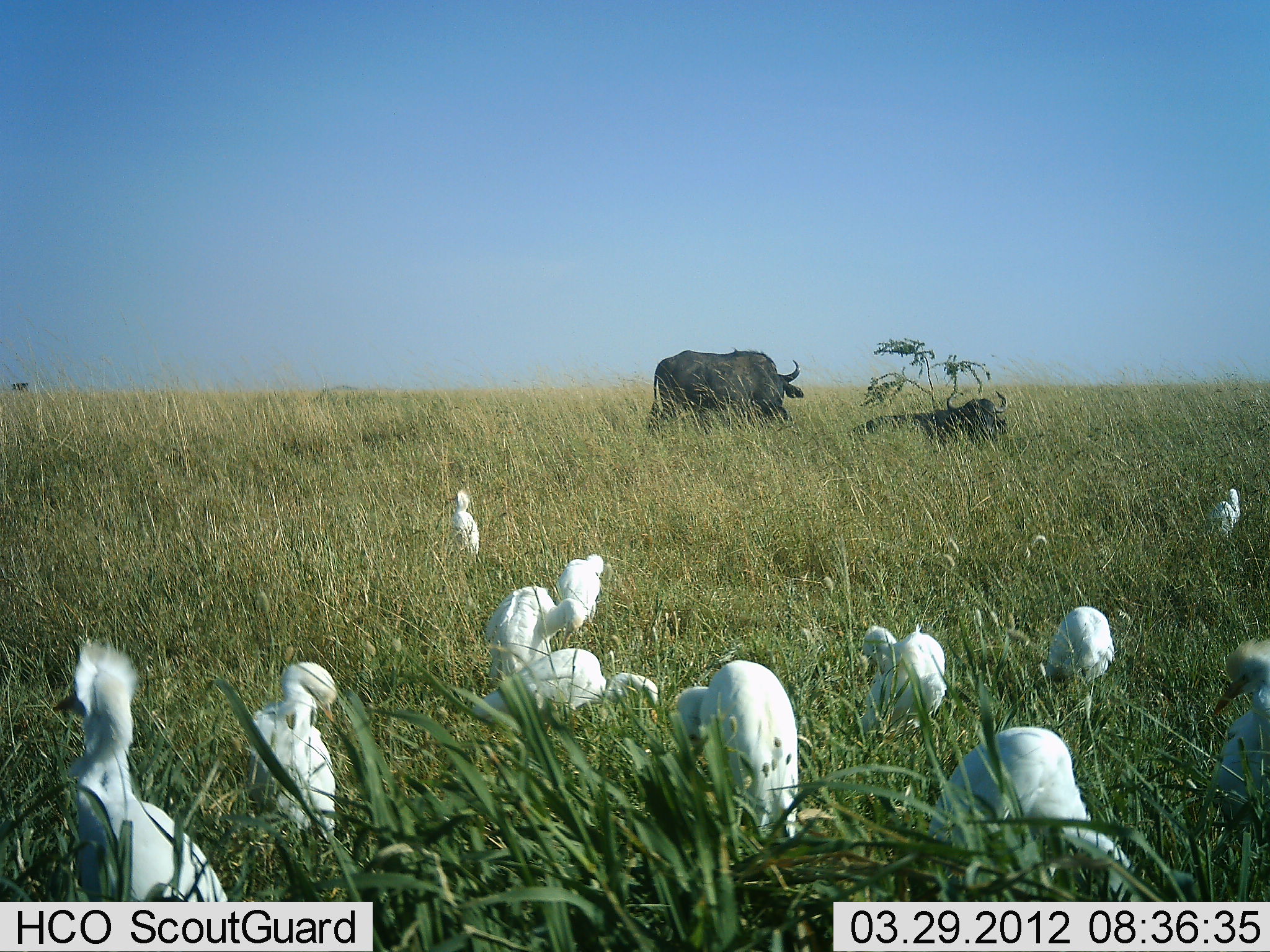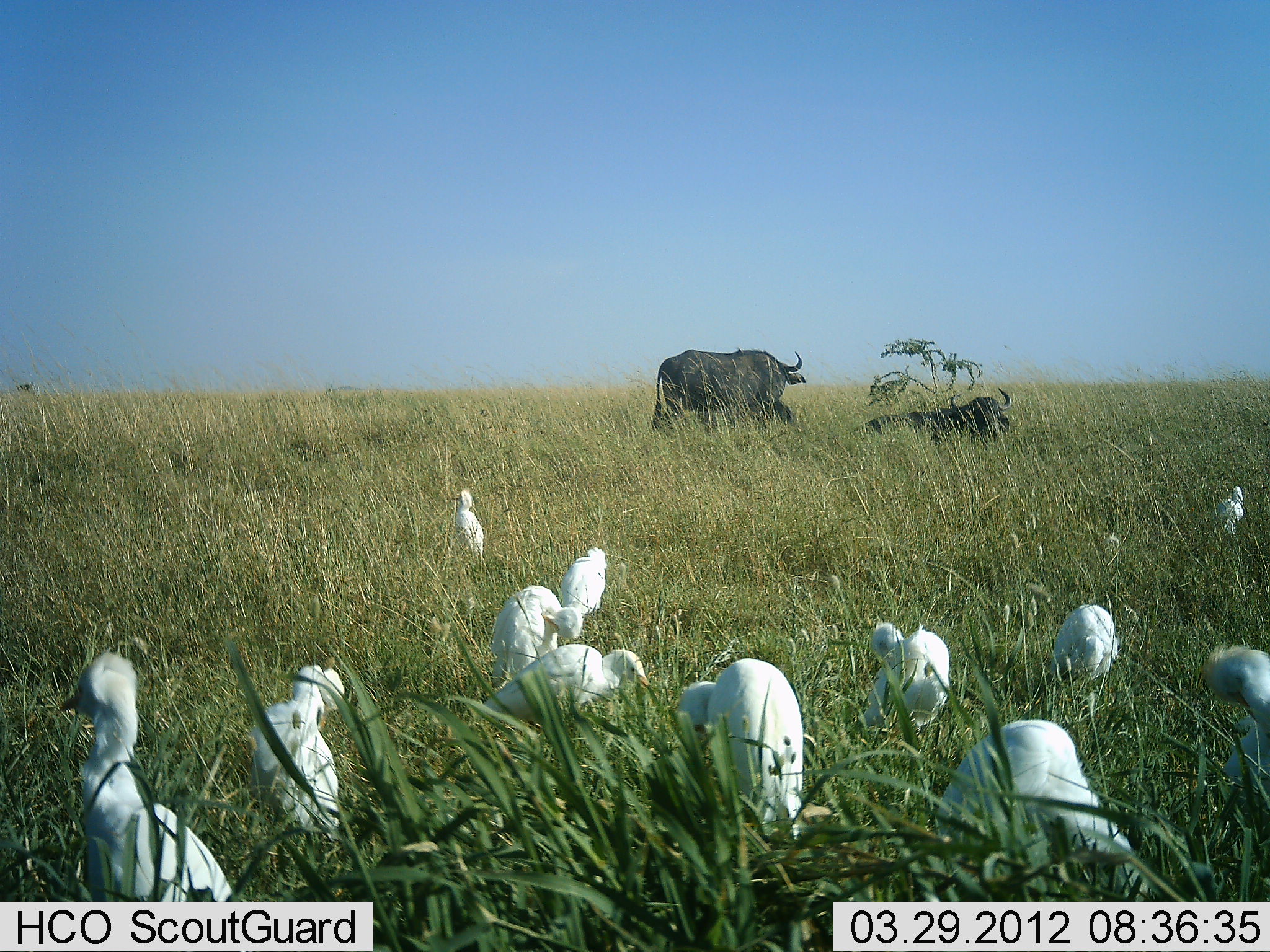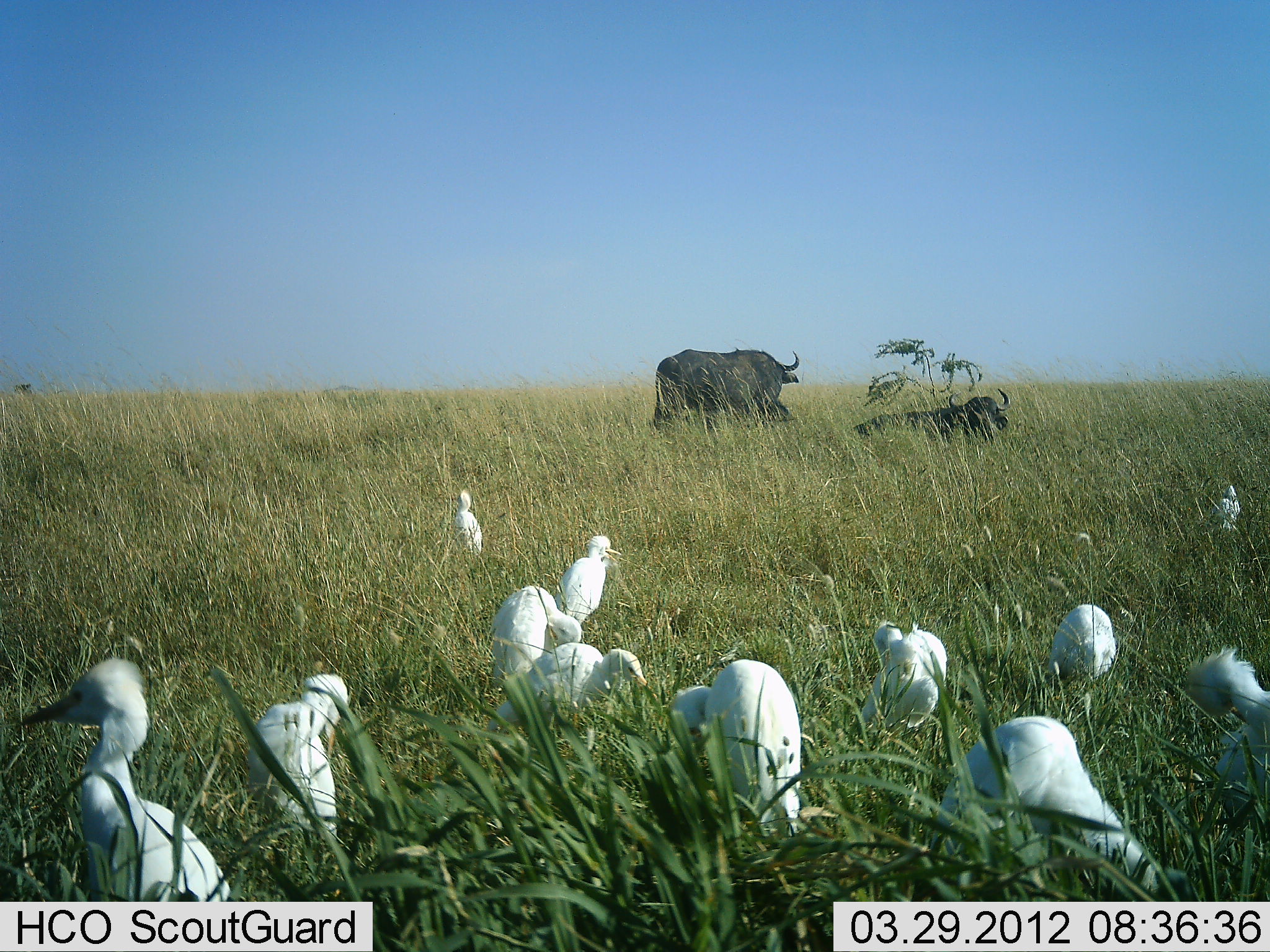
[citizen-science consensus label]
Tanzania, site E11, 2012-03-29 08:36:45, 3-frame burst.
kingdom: Animalia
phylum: Chordata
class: Mammalia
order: Artiodactyla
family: Bovidae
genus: Syncerus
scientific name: Syncerus caffer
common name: cape buffalo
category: buffalo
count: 2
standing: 76%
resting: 100%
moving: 0%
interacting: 0%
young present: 6%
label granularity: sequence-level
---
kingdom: Animalia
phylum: Chordata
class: Aves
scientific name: Aves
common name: bird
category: otherbird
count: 11-50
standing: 65%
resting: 15%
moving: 5%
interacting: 5%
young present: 5%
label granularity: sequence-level